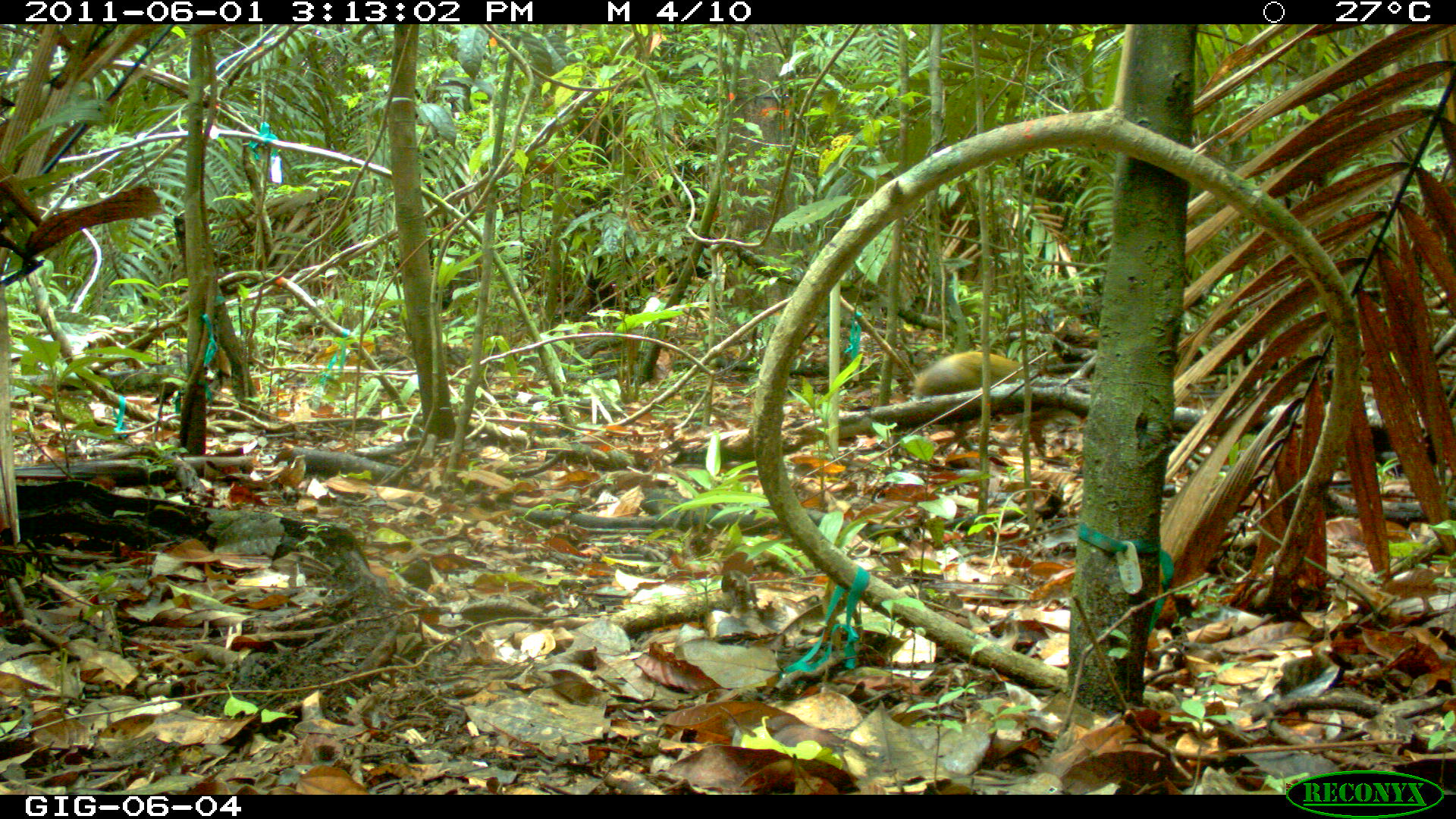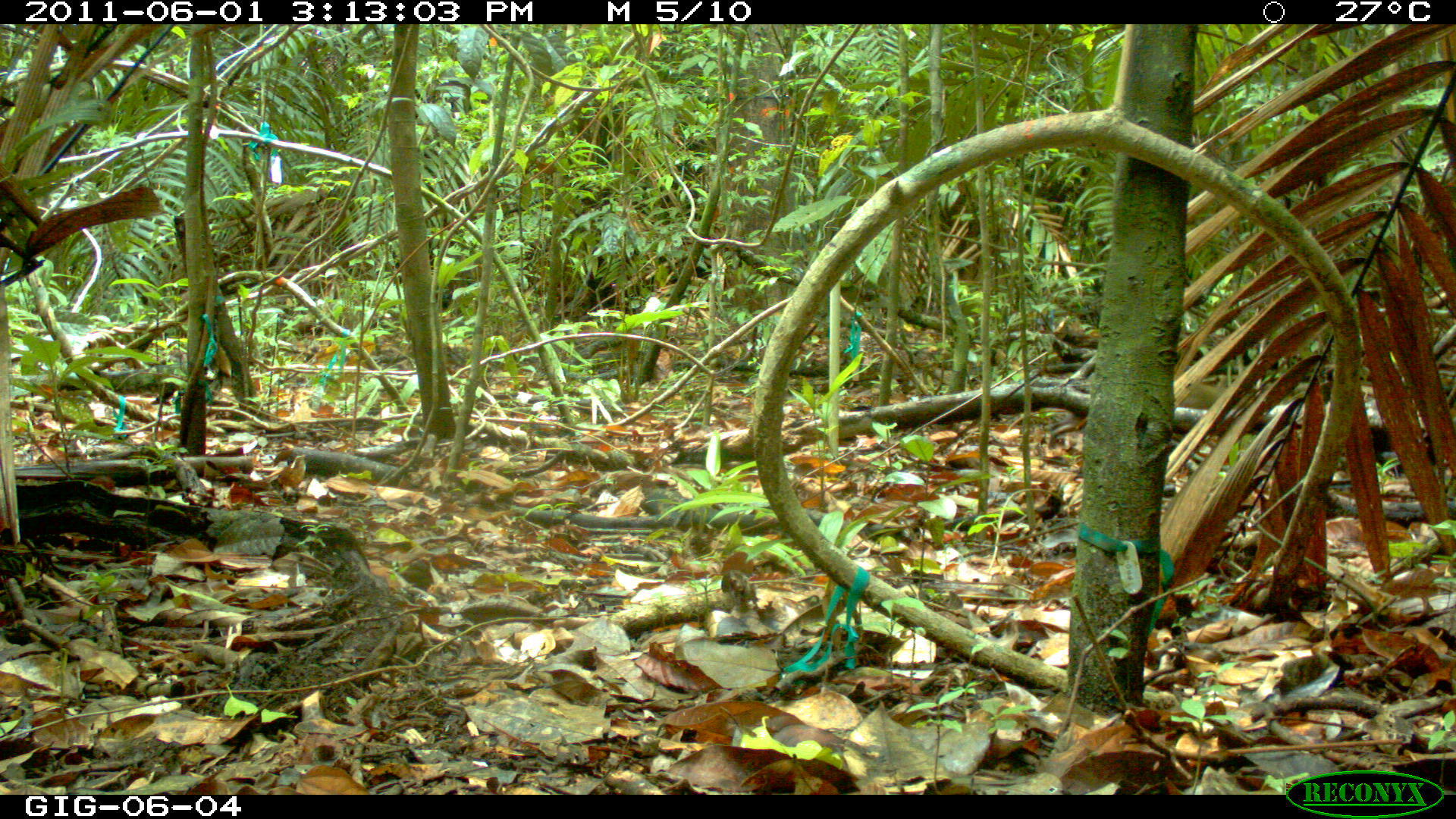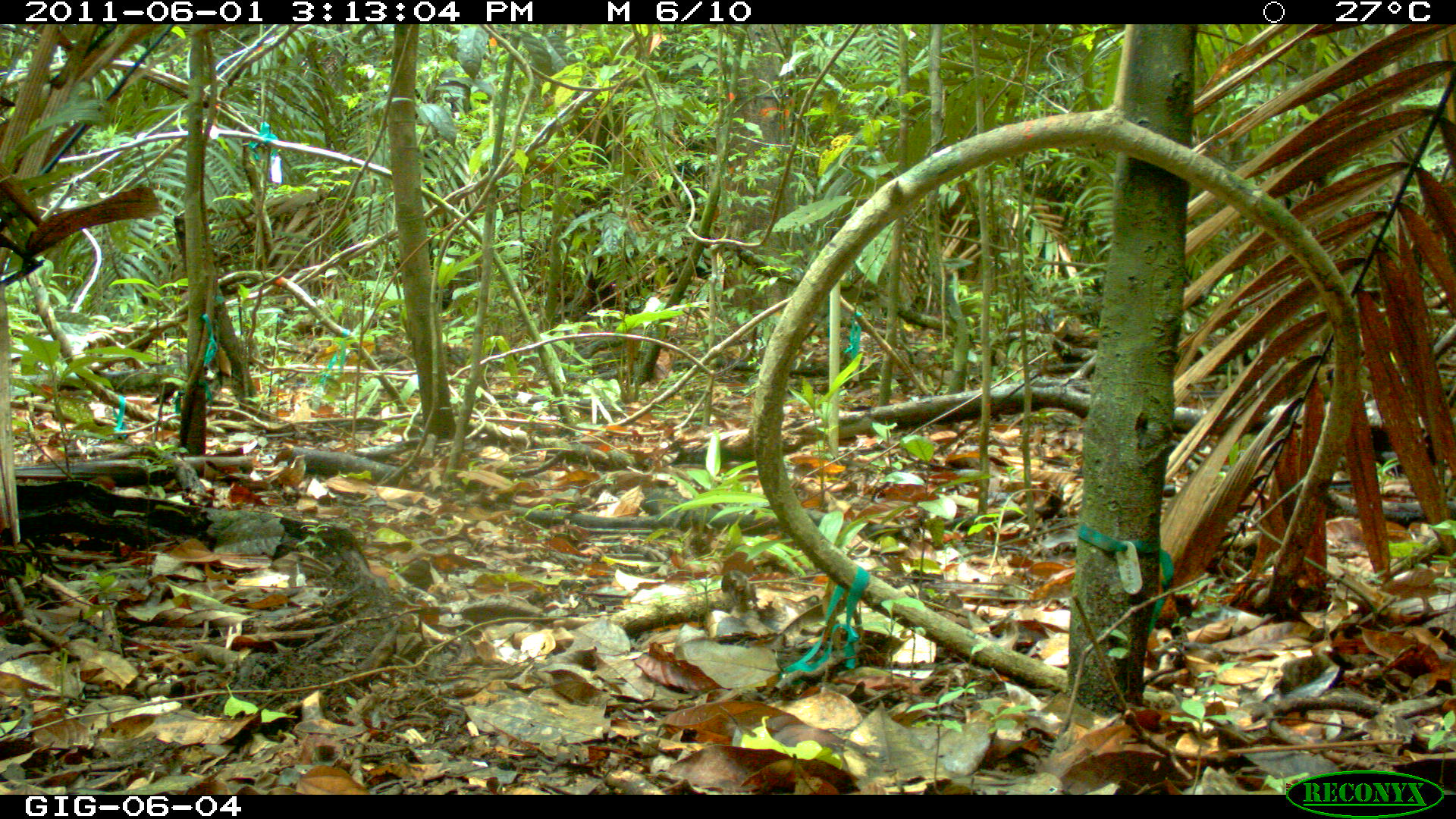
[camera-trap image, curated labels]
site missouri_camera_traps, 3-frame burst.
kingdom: Animalia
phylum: Chordata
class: Mammalia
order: Rodentia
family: Dasyproctidae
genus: Dasyprocta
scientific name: Dasyprocta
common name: agouti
Agouti (Dasyprocta).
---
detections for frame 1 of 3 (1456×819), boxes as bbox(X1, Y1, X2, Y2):
agouti: bbox(906, 345, 1074, 463)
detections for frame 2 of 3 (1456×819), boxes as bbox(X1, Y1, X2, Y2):
agouti: bbox(1043, 366, 1249, 457)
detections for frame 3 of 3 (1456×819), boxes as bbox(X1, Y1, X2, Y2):
agouti: bbox(1167, 371, 1326, 441)